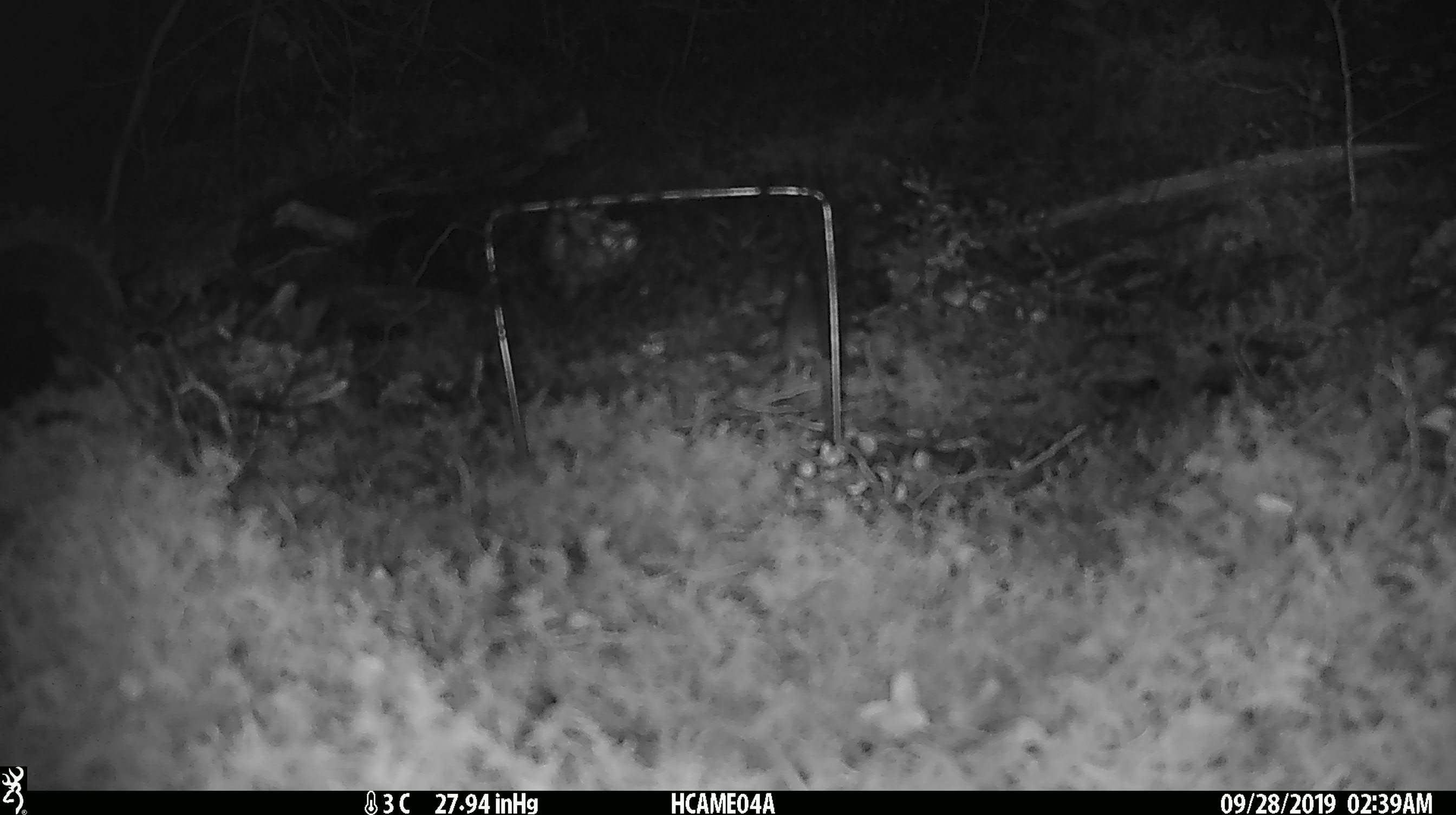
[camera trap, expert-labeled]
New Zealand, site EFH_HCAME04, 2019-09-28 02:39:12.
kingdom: Animalia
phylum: Chordata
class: Mammalia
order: Rodentia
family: Muridae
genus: Mus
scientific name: Mus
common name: mouse